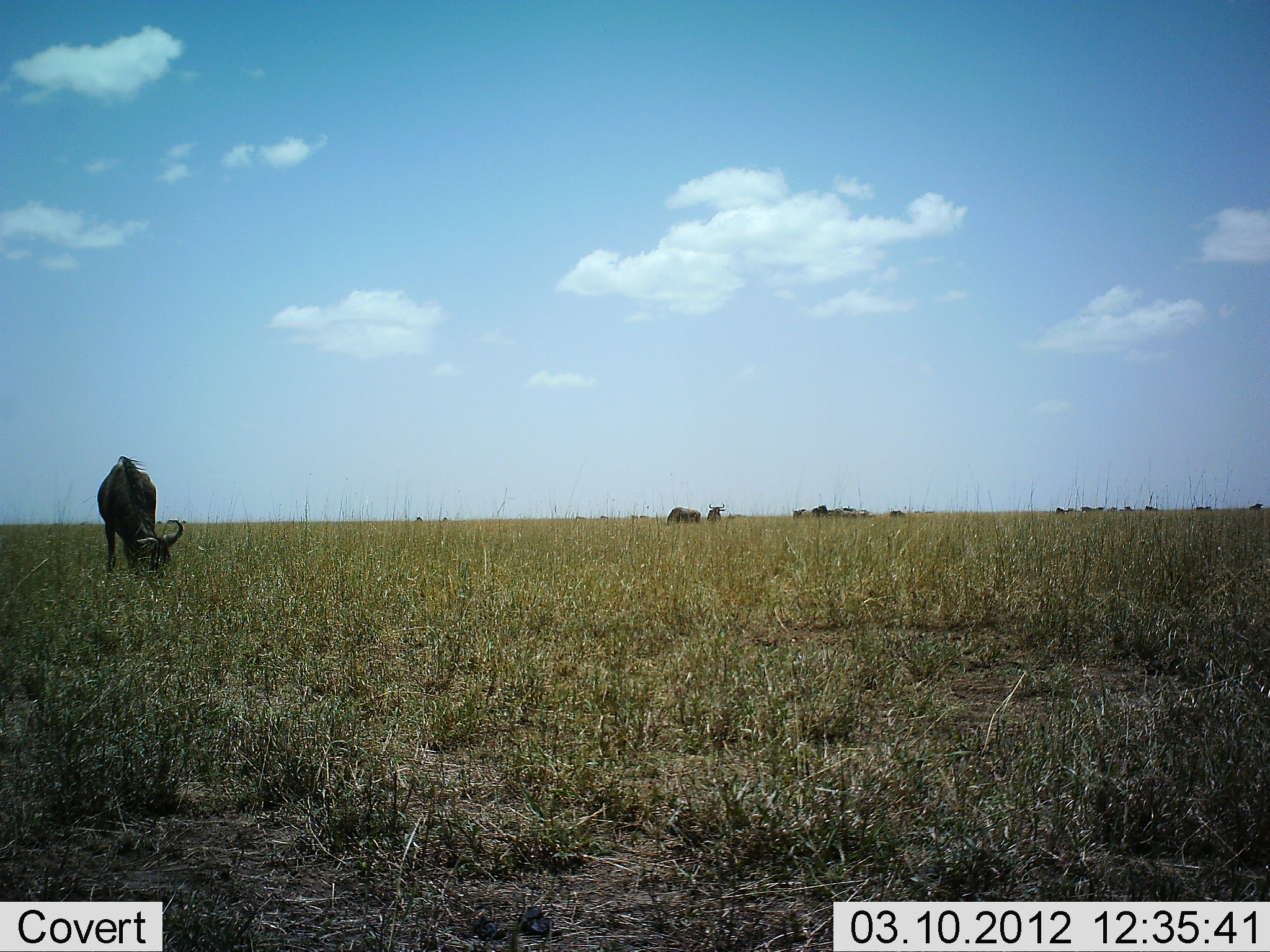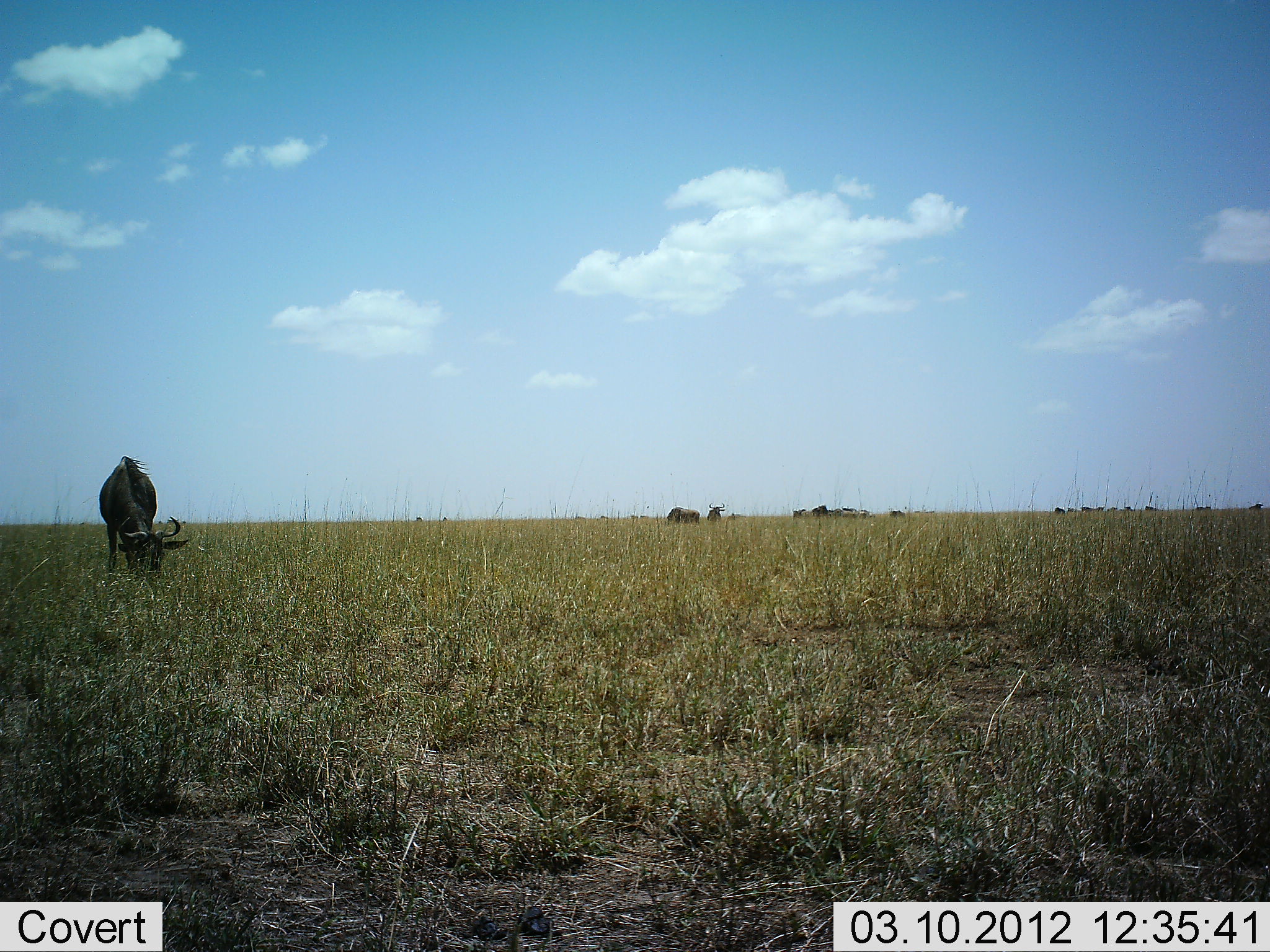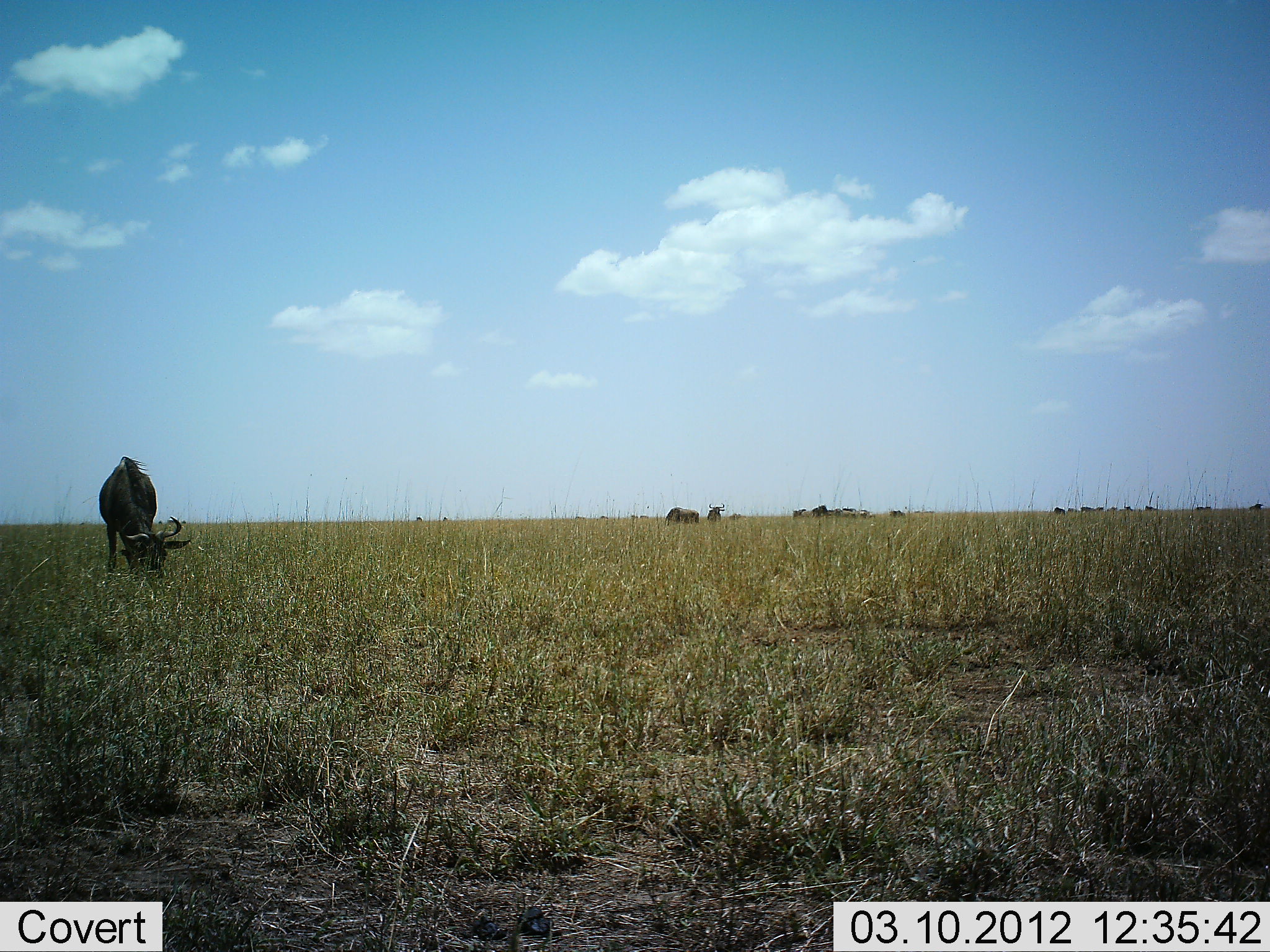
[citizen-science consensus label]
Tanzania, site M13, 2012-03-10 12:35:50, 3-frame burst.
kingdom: Animalia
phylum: Chordata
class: Mammalia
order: Artiodactyla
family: Bovidae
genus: Connochaetes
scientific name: Connochaetes taurinus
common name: blue wildebeest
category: wildebeest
Wildebeest (blue wildebeest) (Connochaetes taurinus), count 5. Behavior (volunteer vote fractions): standing 47%, resting 7%, moving 0%, interacting 0%. Young present (vote fraction): 0%. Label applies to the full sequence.